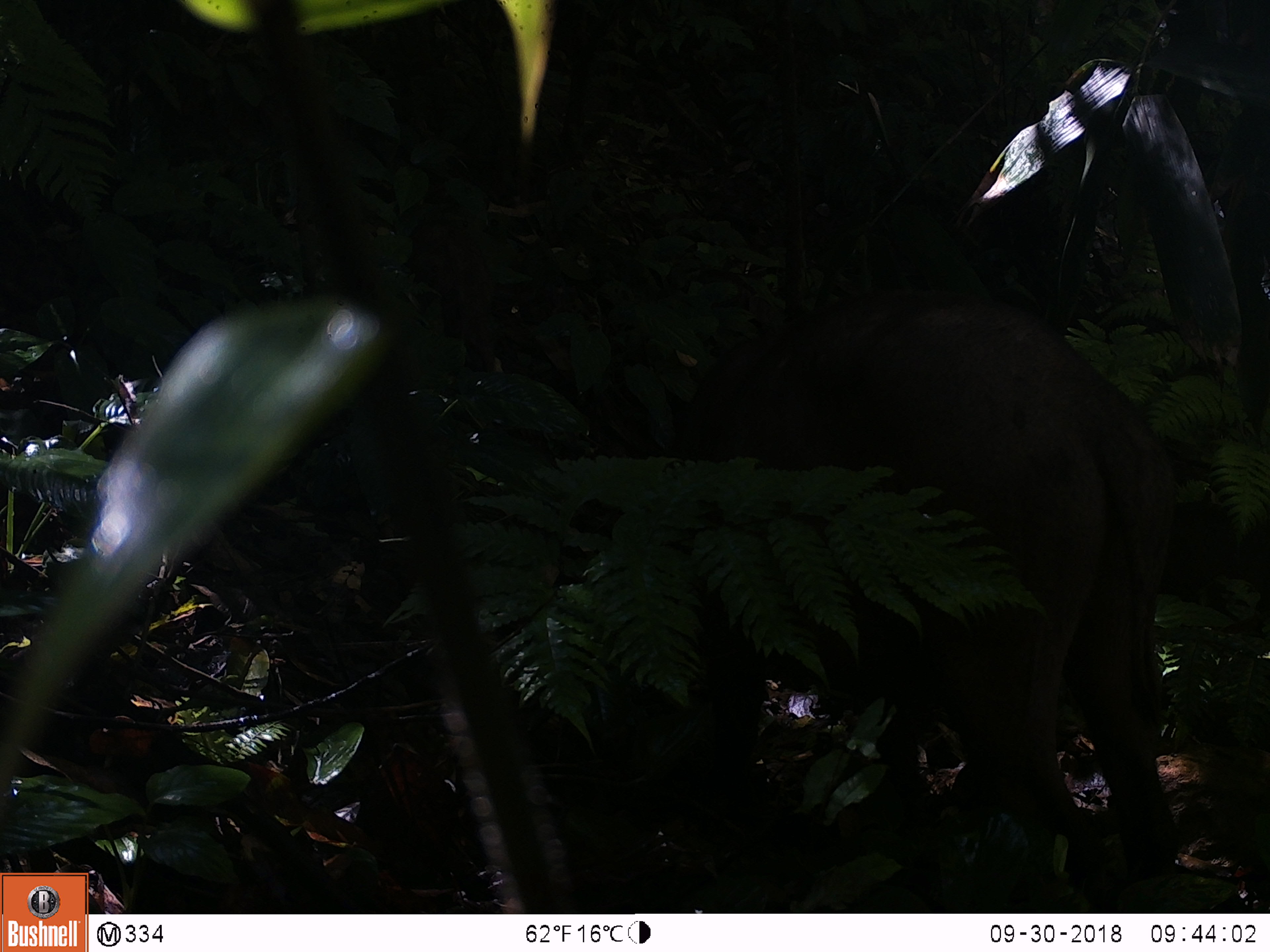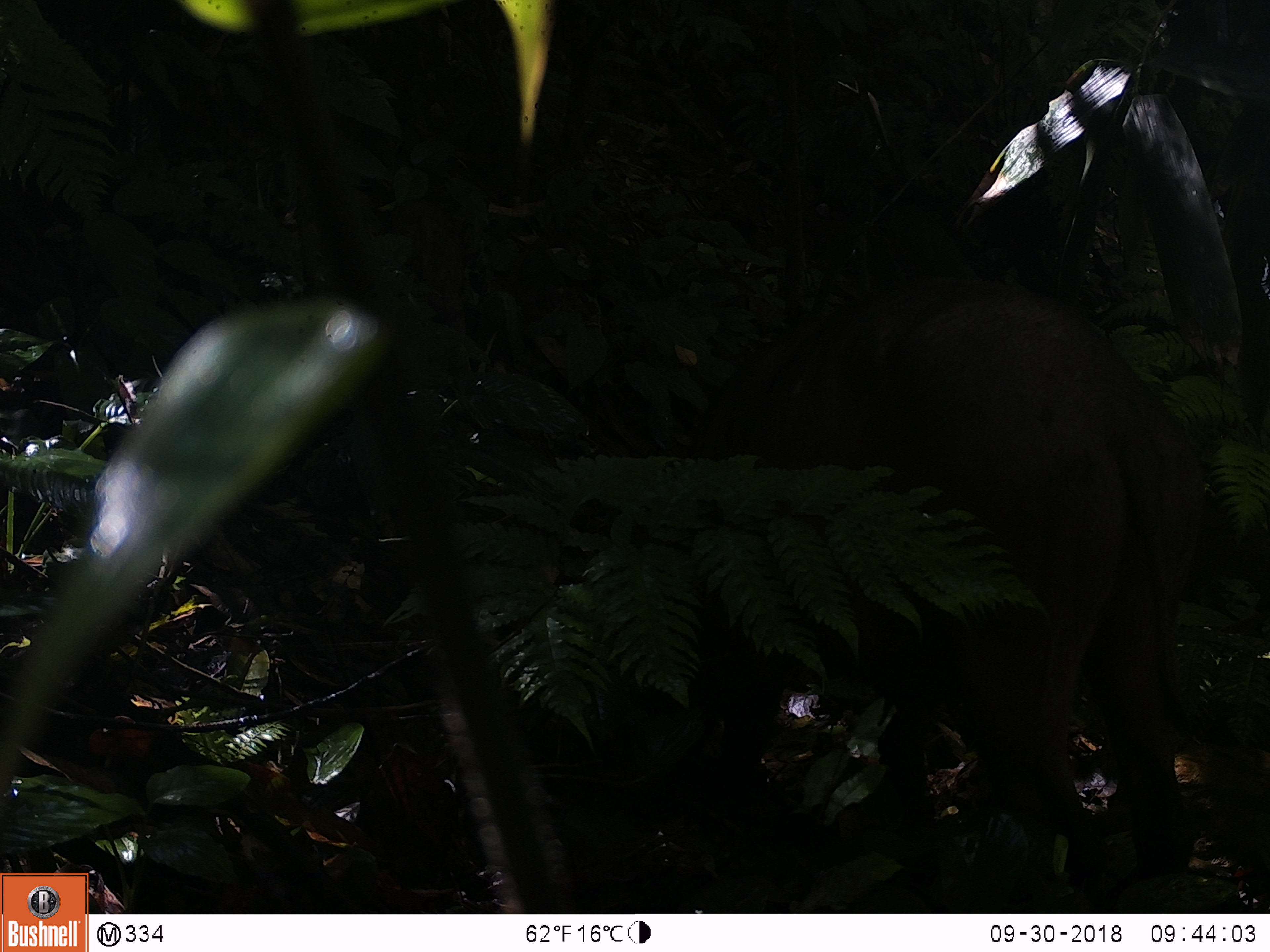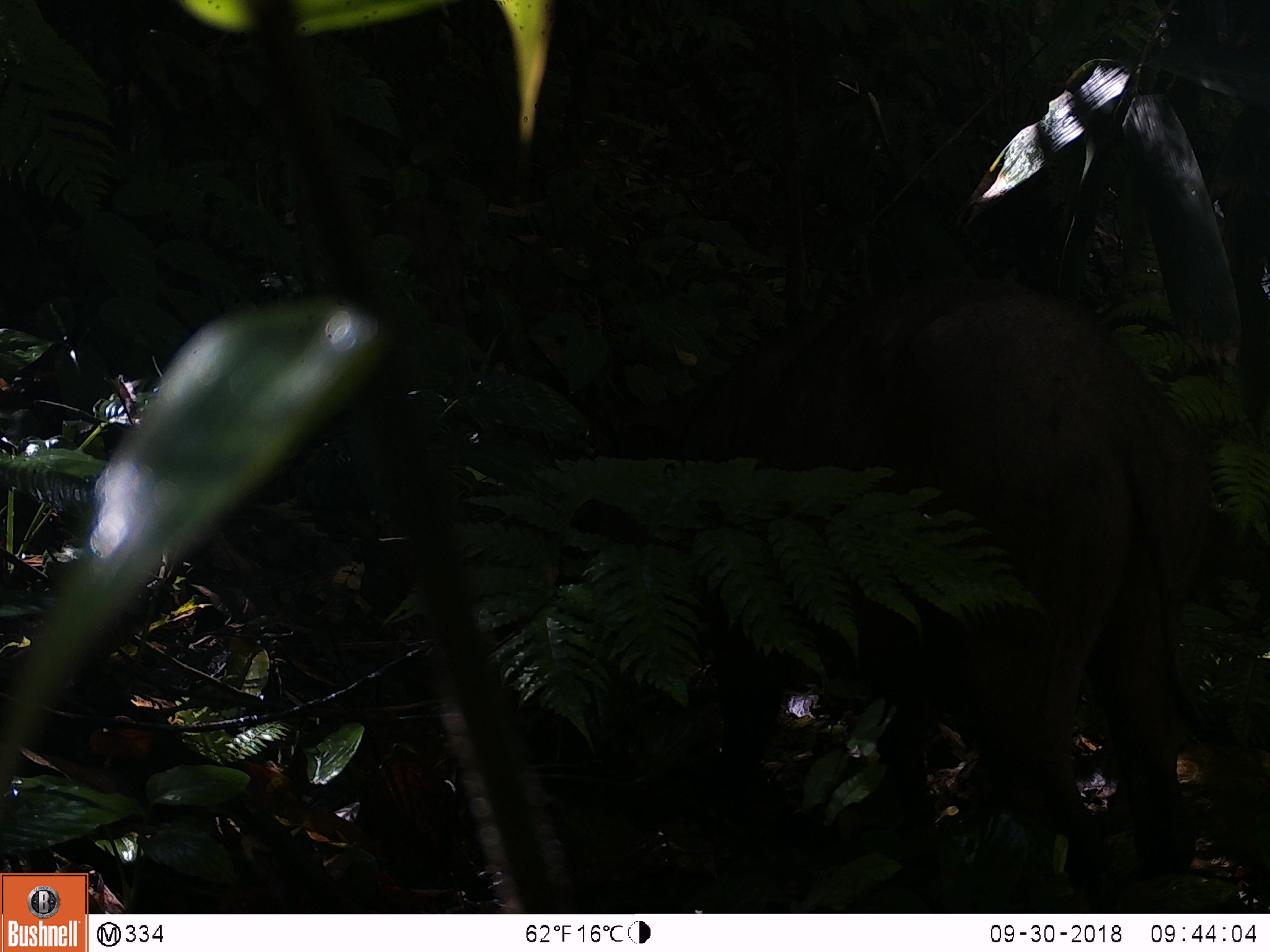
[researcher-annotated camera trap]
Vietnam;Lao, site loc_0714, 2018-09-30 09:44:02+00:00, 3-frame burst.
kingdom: Animalia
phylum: Chordata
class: Mammalia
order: Artiodactyla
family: Suidae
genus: Sus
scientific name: Sus scrofa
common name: eurasian wild pig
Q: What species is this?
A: Eurasian wild pig (Sus scrofa).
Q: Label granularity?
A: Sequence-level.